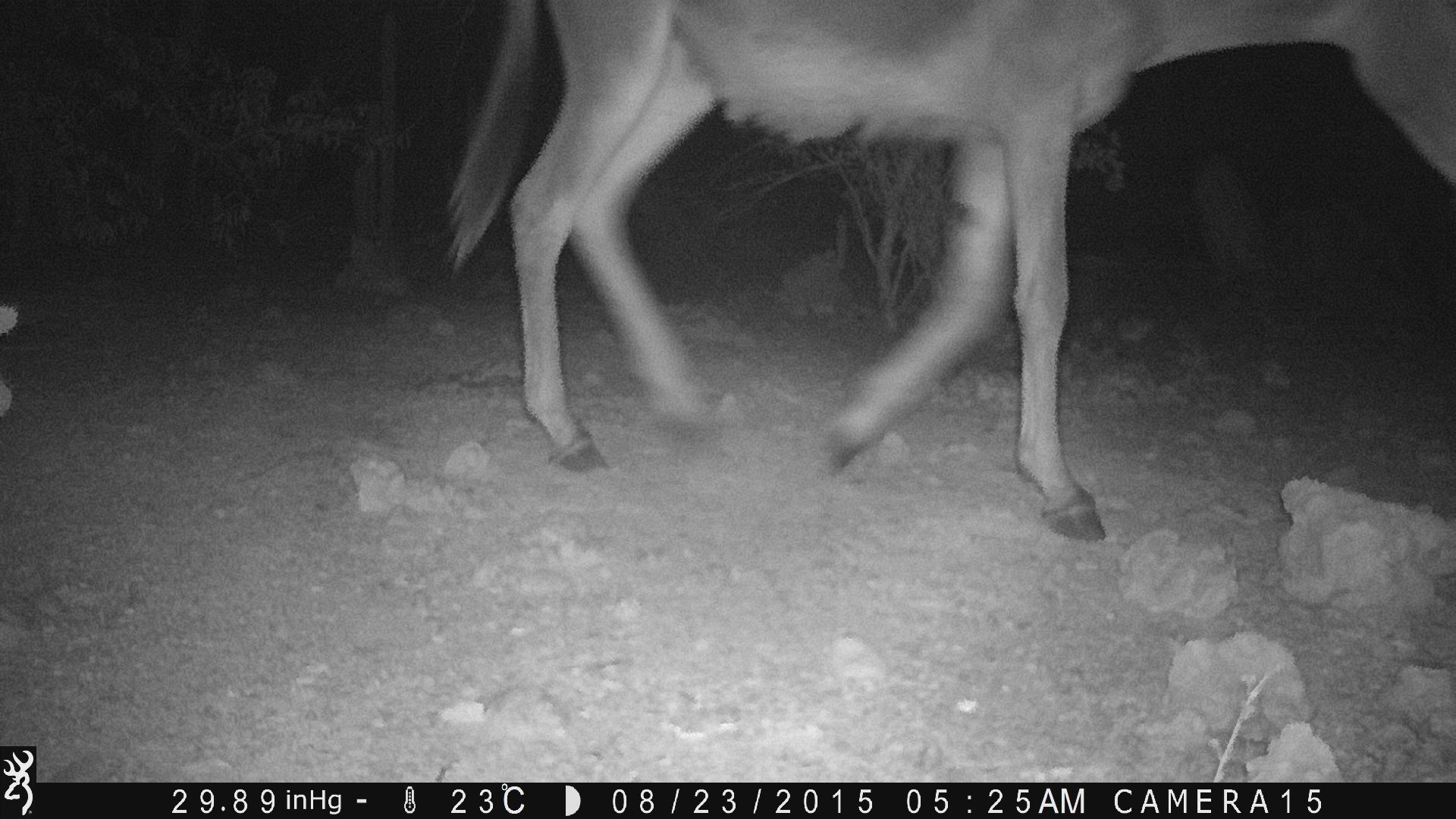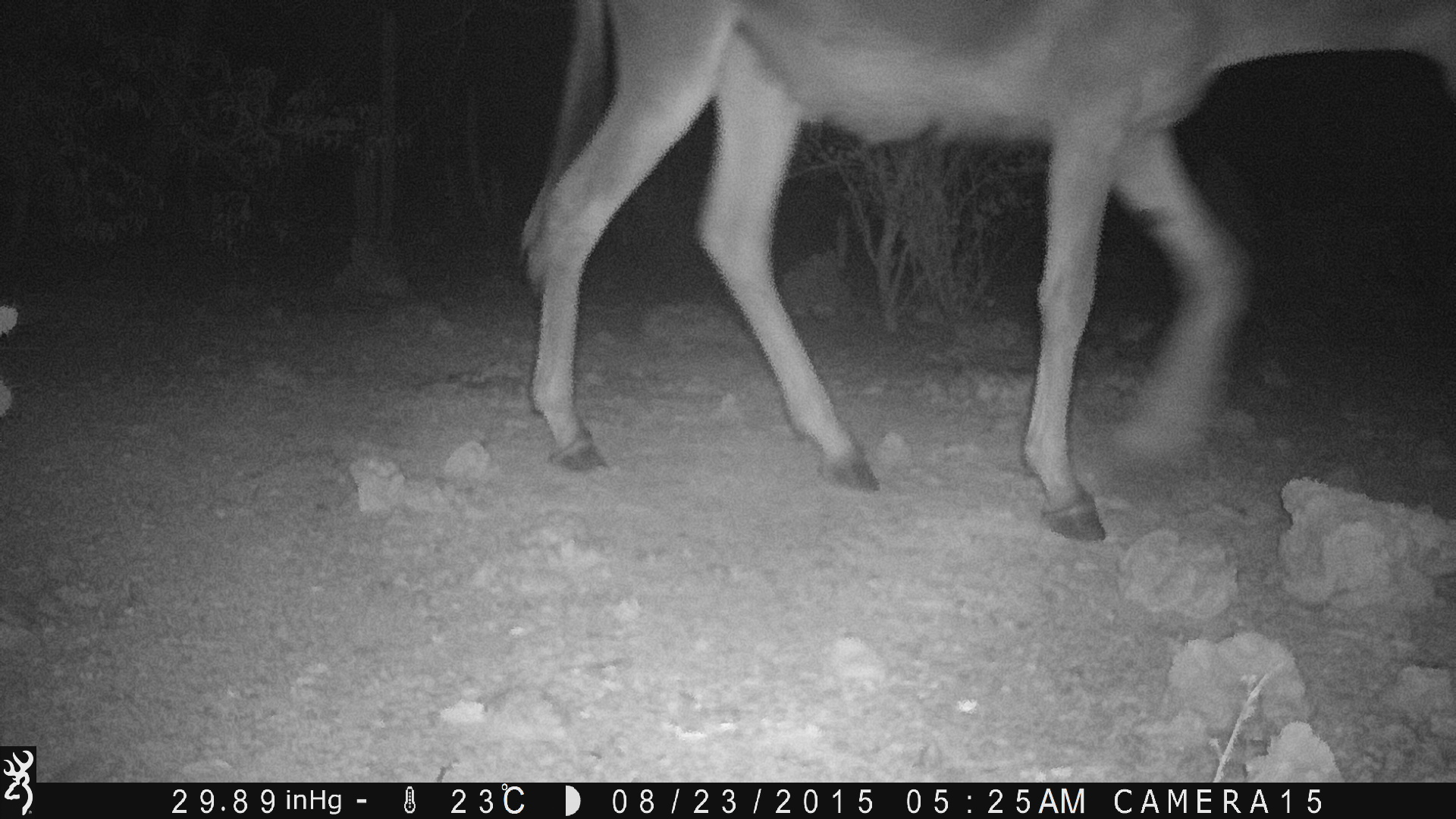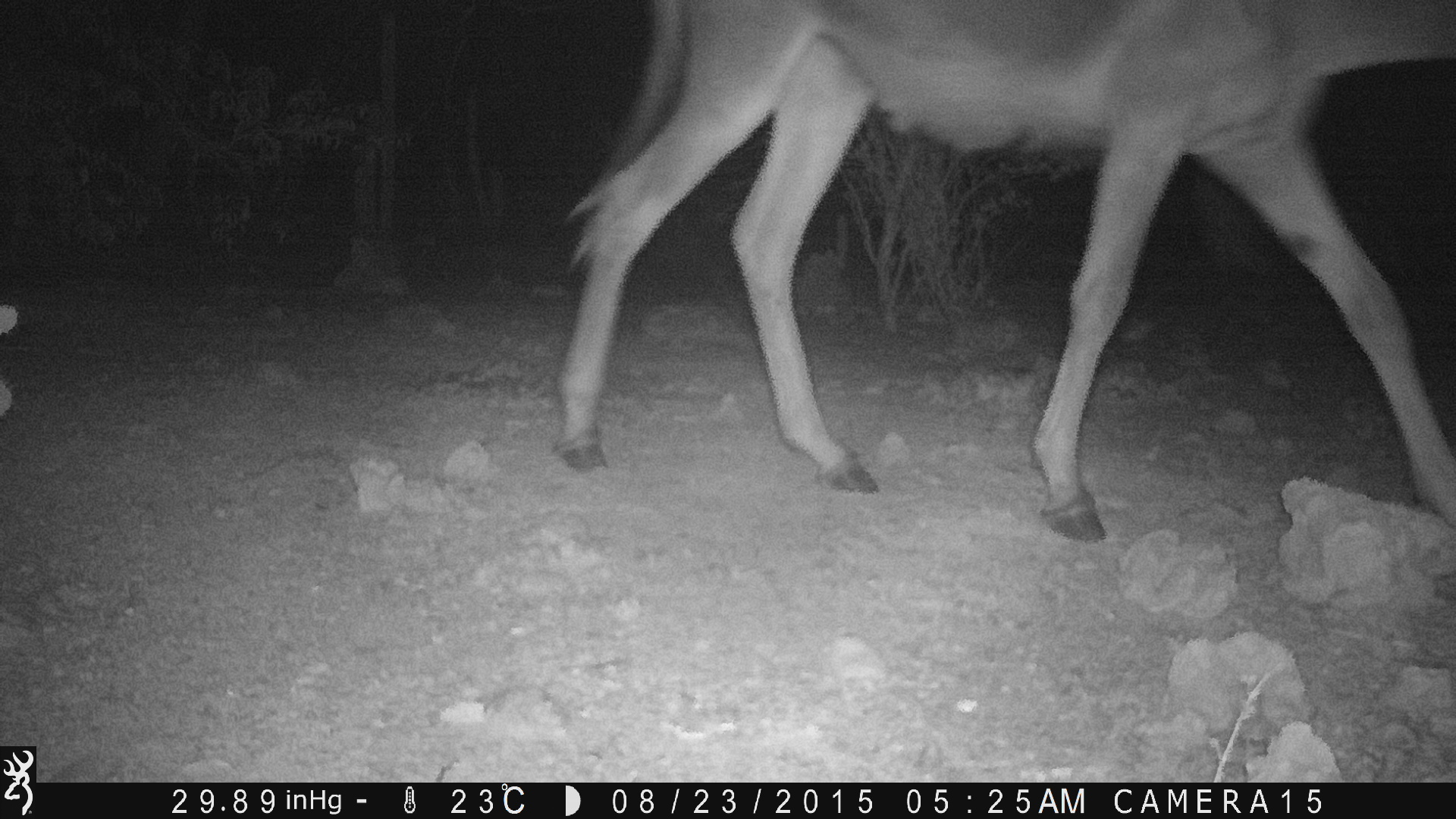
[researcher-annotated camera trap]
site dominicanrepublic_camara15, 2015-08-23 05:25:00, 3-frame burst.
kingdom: Animalia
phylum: Chordata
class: Mammalia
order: Perissodactyla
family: Equidae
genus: Equus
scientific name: Equus asinus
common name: donkey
Donkey (Equus asinus).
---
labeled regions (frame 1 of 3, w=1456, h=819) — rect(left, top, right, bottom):
donkey: rect(429, 0, 1456, 535)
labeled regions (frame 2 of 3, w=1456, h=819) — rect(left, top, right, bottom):
donkey: rect(514, 0, 1441, 541)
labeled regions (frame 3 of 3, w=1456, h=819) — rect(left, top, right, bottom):
donkey: rect(551, 0, 1456, 545)